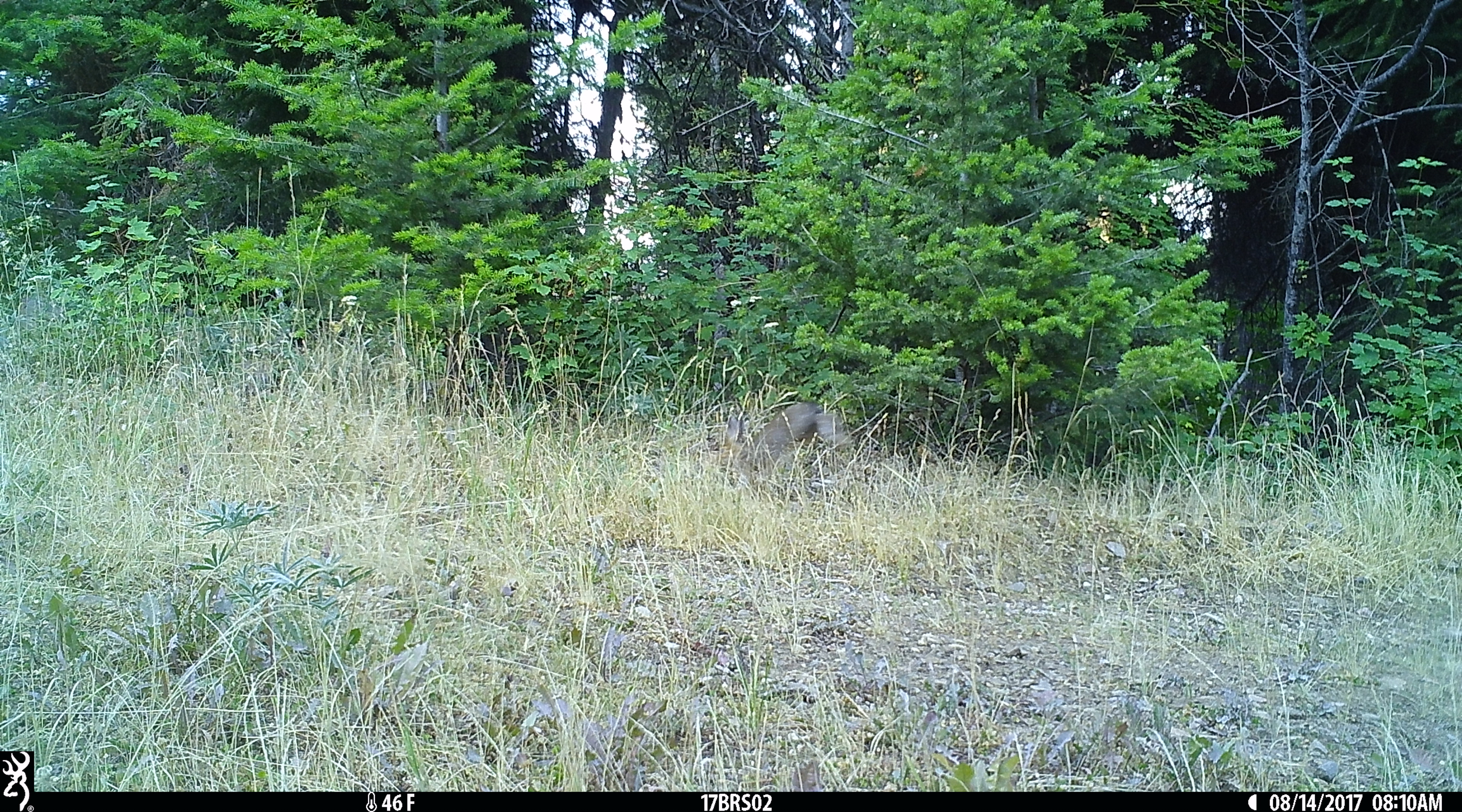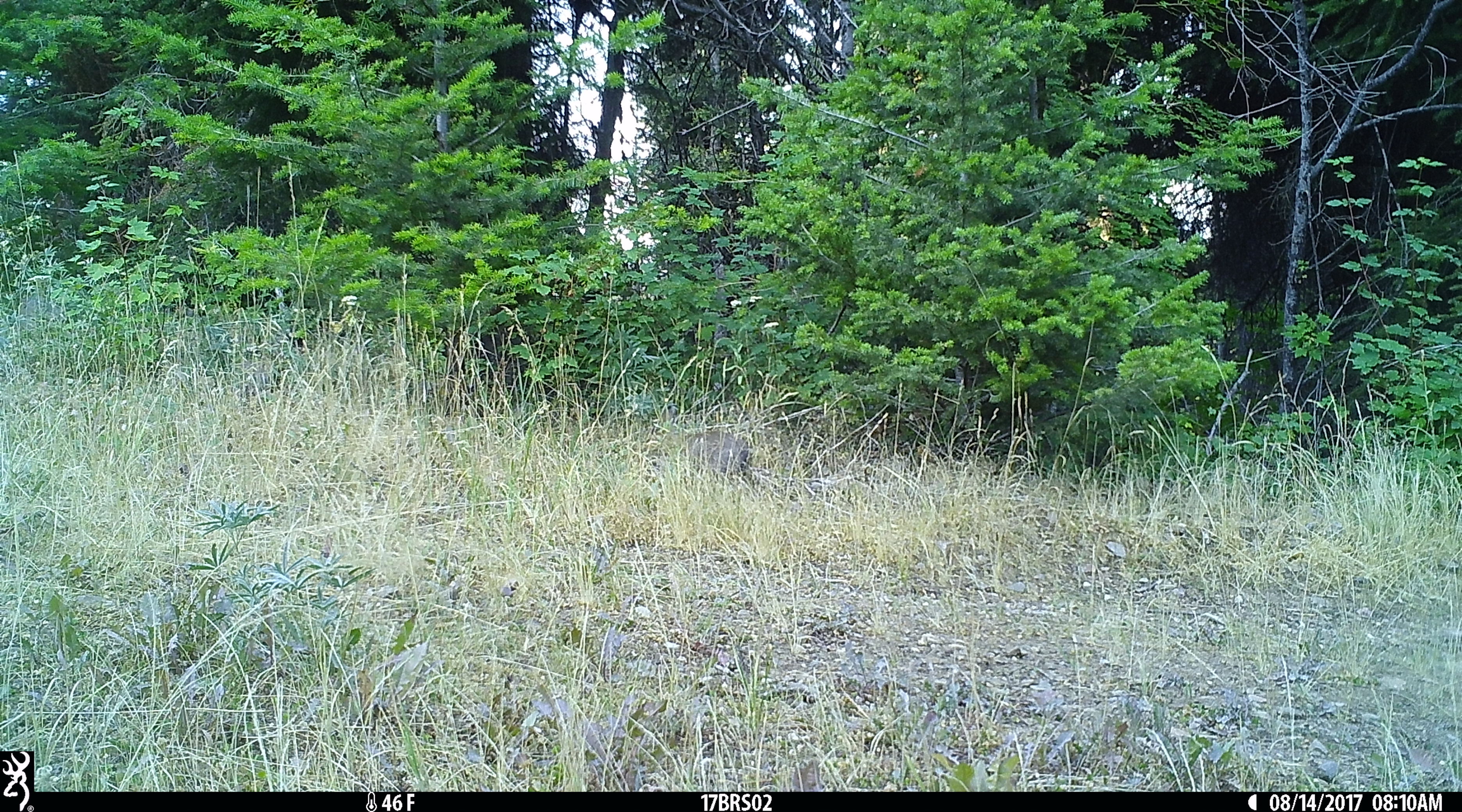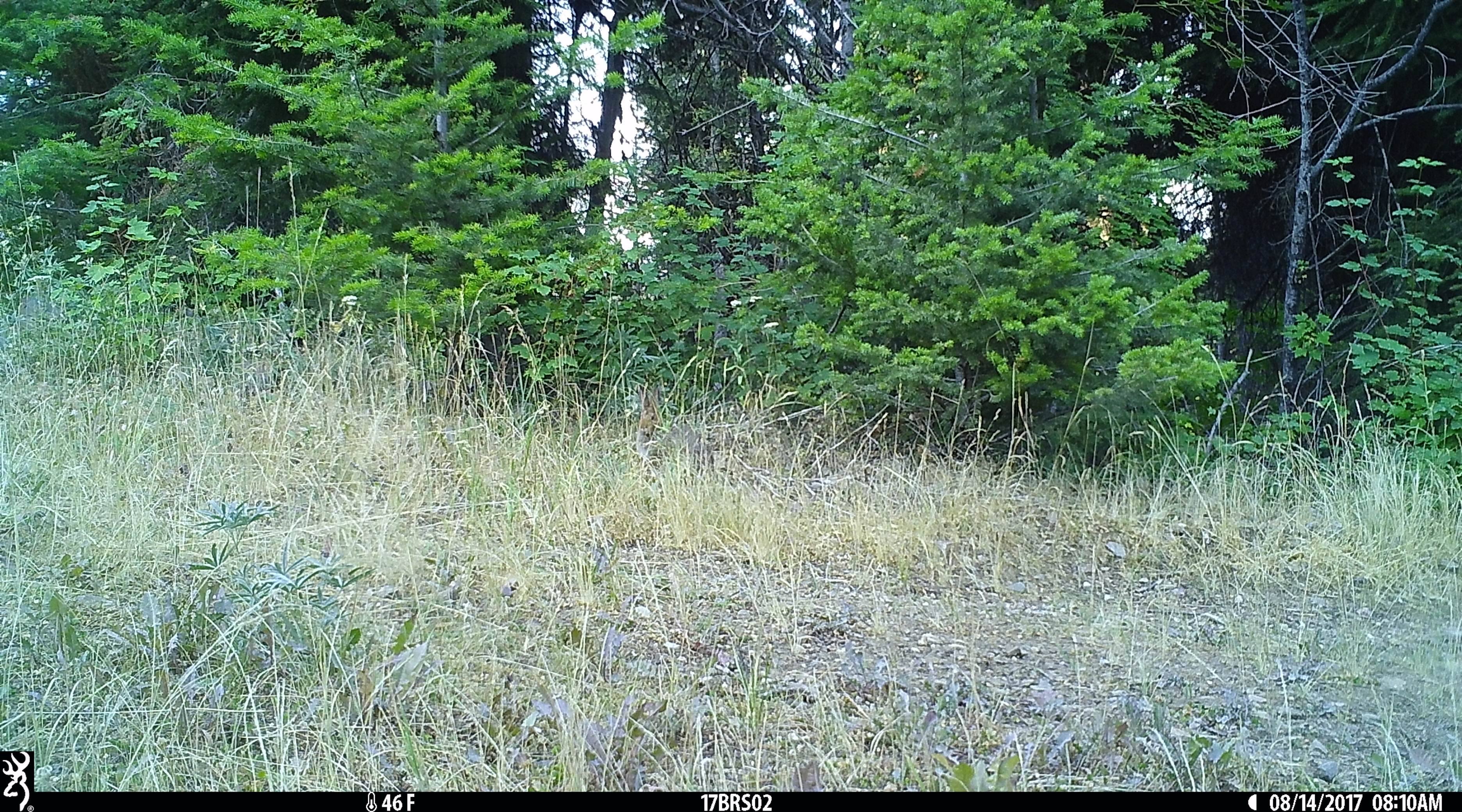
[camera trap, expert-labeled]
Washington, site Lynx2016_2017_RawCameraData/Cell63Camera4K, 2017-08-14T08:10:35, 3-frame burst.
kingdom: Animalia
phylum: Chordata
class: Mammalia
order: Lagomorpha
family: Leporidae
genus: Lepus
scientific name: Lepus americanus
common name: snowshoe hare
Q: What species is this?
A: Lepus americanus (snowshoe hare).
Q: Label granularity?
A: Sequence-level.